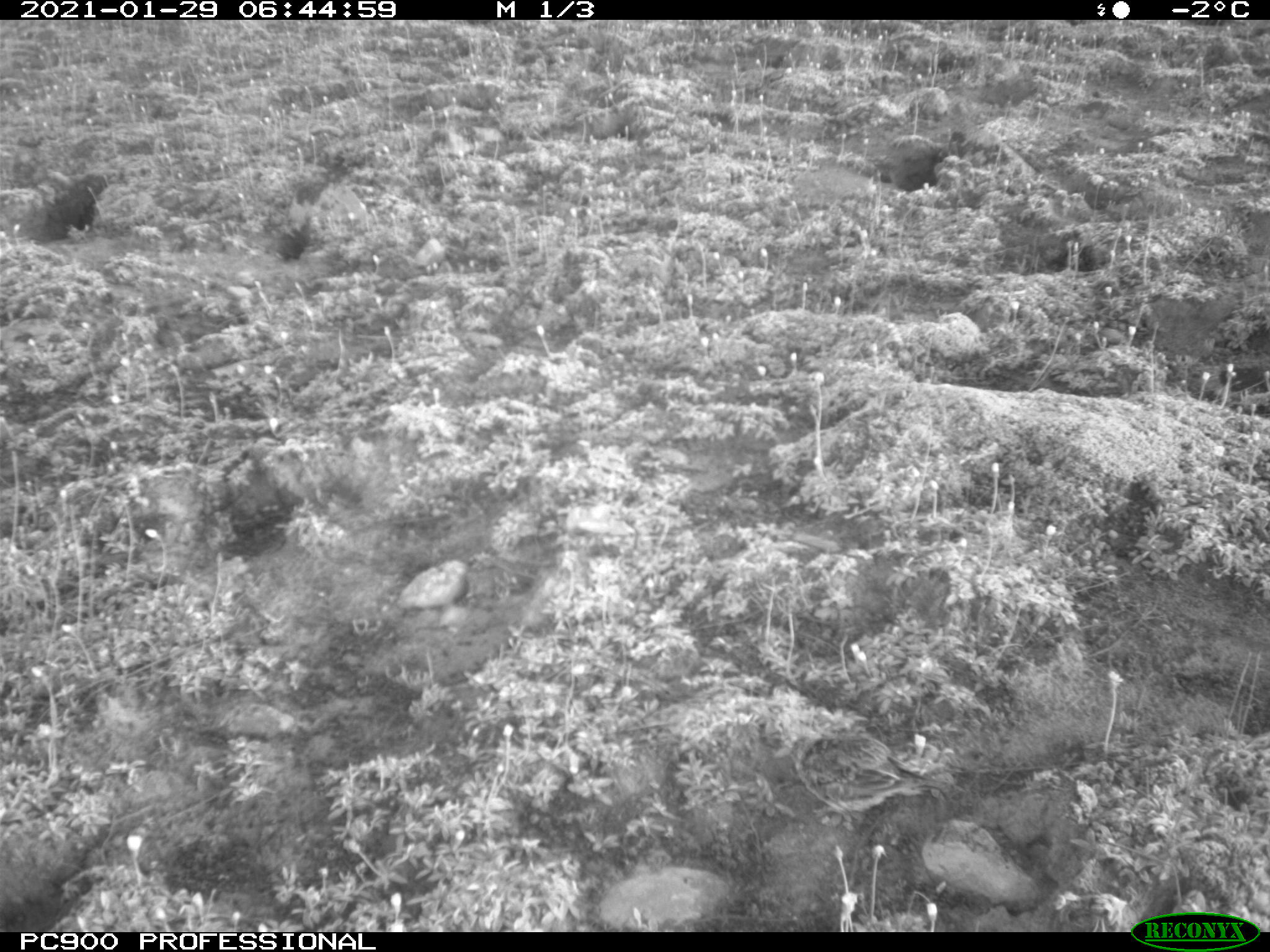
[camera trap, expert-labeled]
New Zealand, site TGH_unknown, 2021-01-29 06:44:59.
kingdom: Animalia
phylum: Chordata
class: Aves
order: Passeriformes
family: Motacillidae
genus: Anthus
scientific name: Anthus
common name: pipit